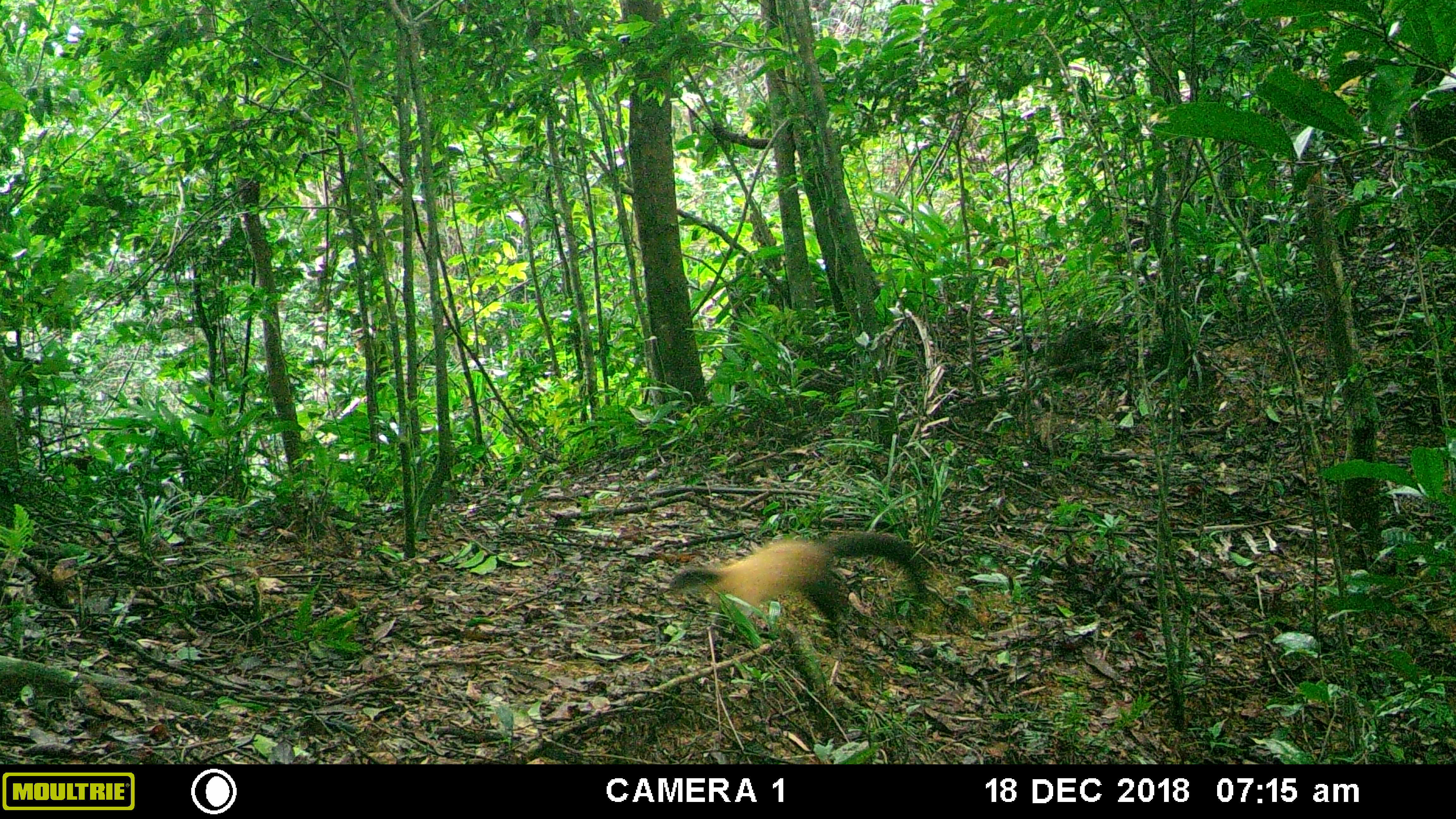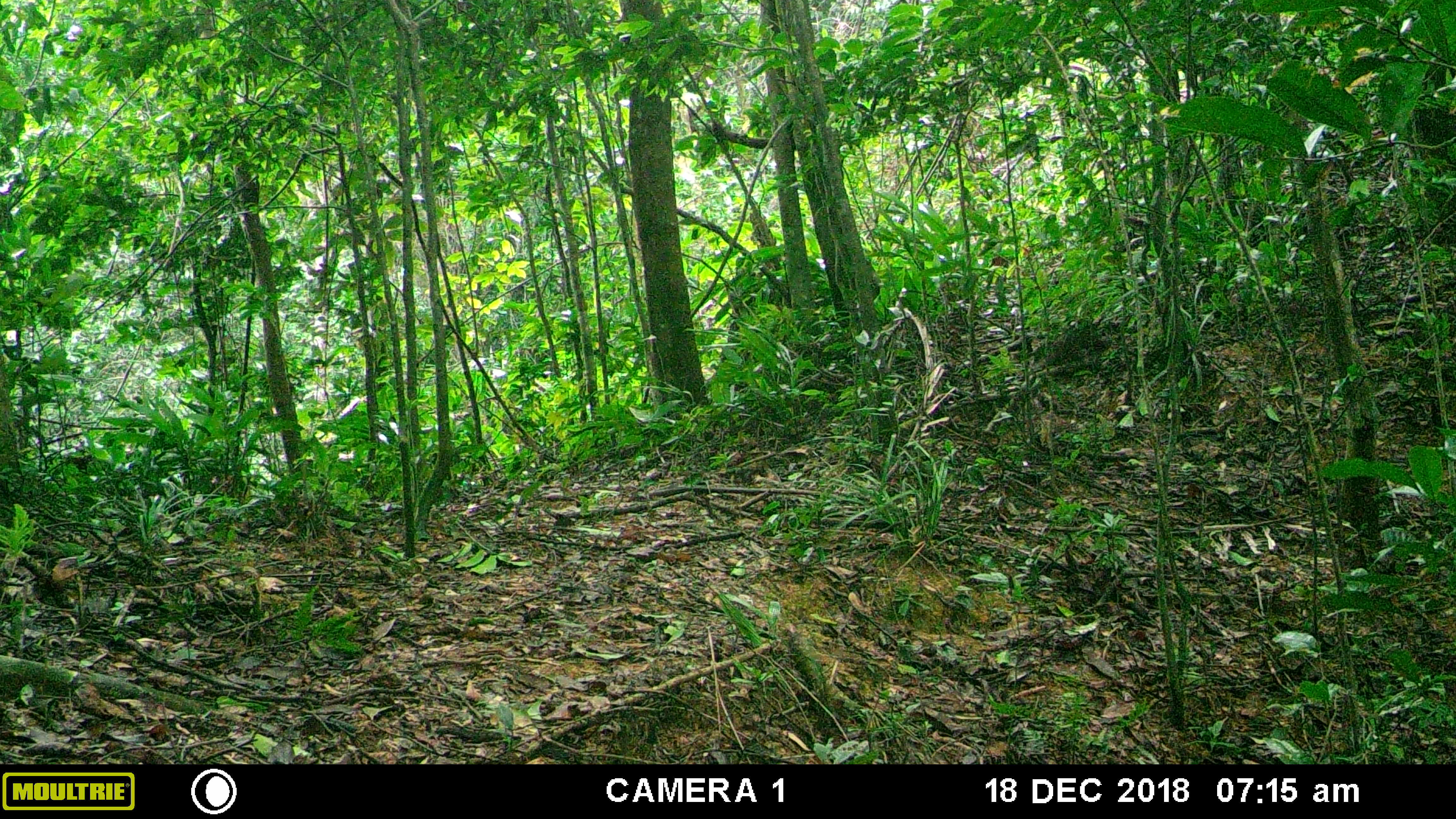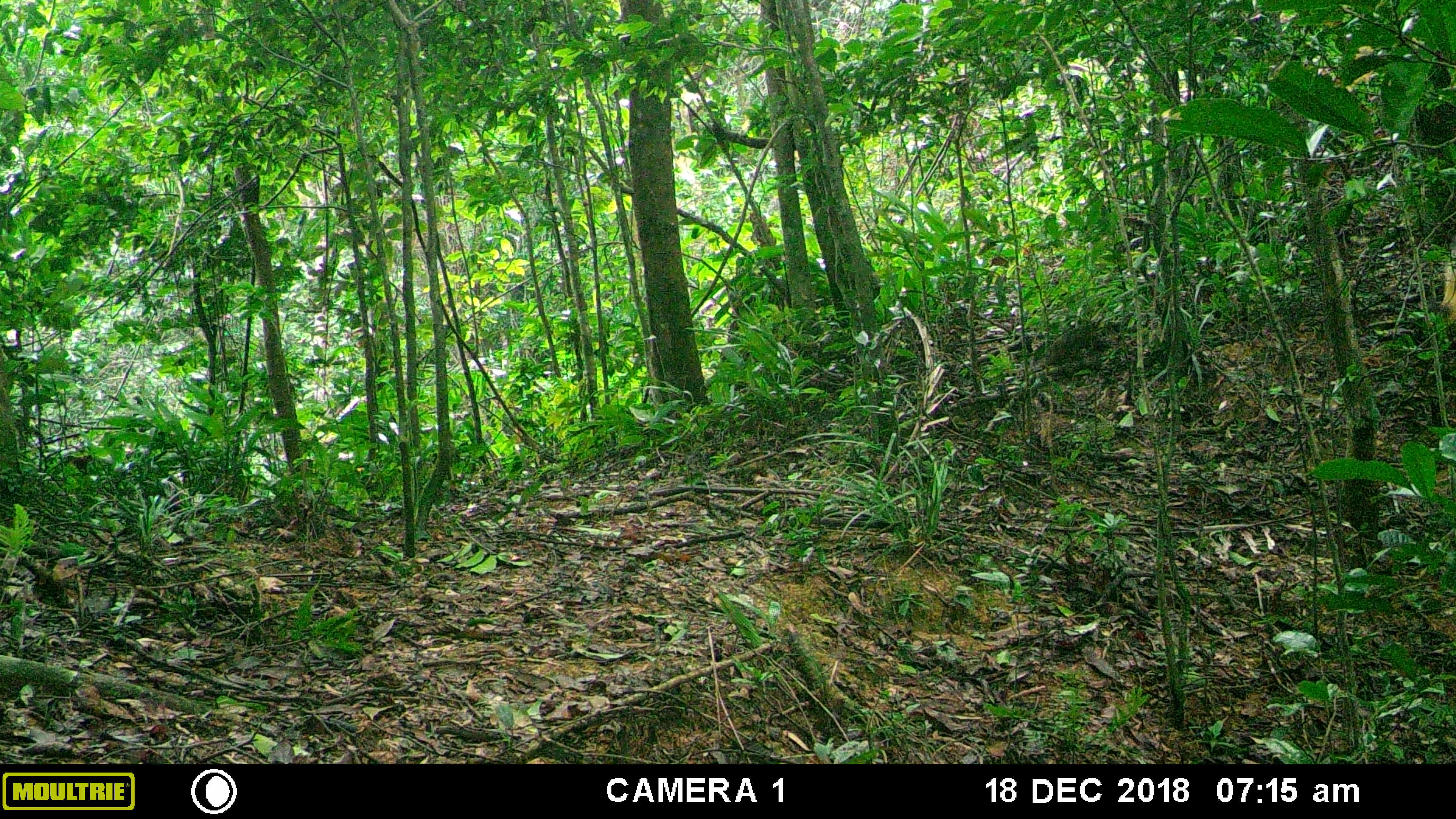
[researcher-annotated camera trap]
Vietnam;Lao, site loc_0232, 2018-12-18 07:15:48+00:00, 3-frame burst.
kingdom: Animalia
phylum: Chordata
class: Mammalia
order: Carnivora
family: Mustelidae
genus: Martes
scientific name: Martes flavigula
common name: yellow-throated marten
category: yellow throated marten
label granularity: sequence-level